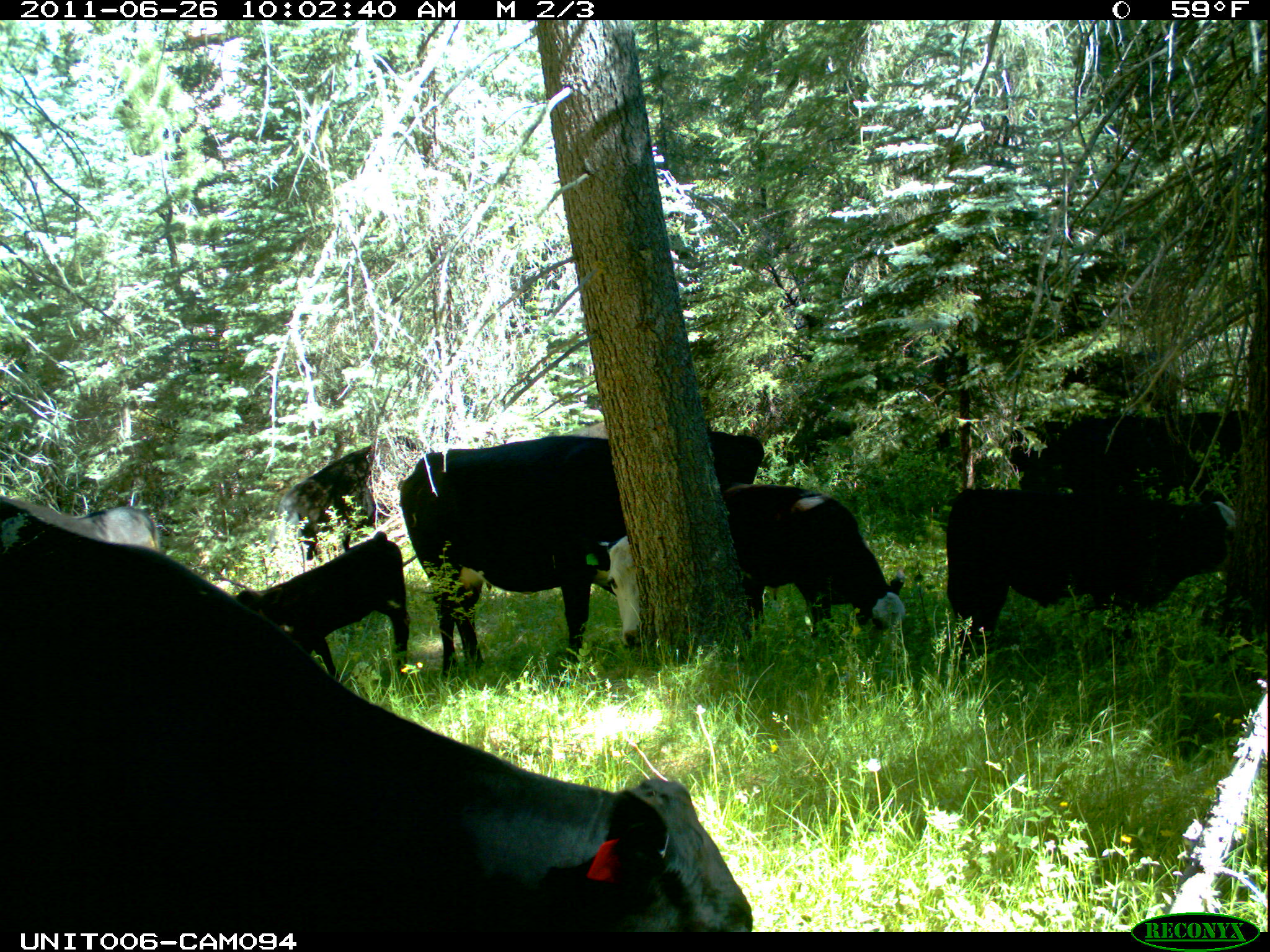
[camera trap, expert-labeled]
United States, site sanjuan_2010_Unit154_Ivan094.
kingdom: Animalia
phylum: Chordata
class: Mammalia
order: Artiodactyla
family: Bovidae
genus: Bos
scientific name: Bos taurus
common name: domestic cow